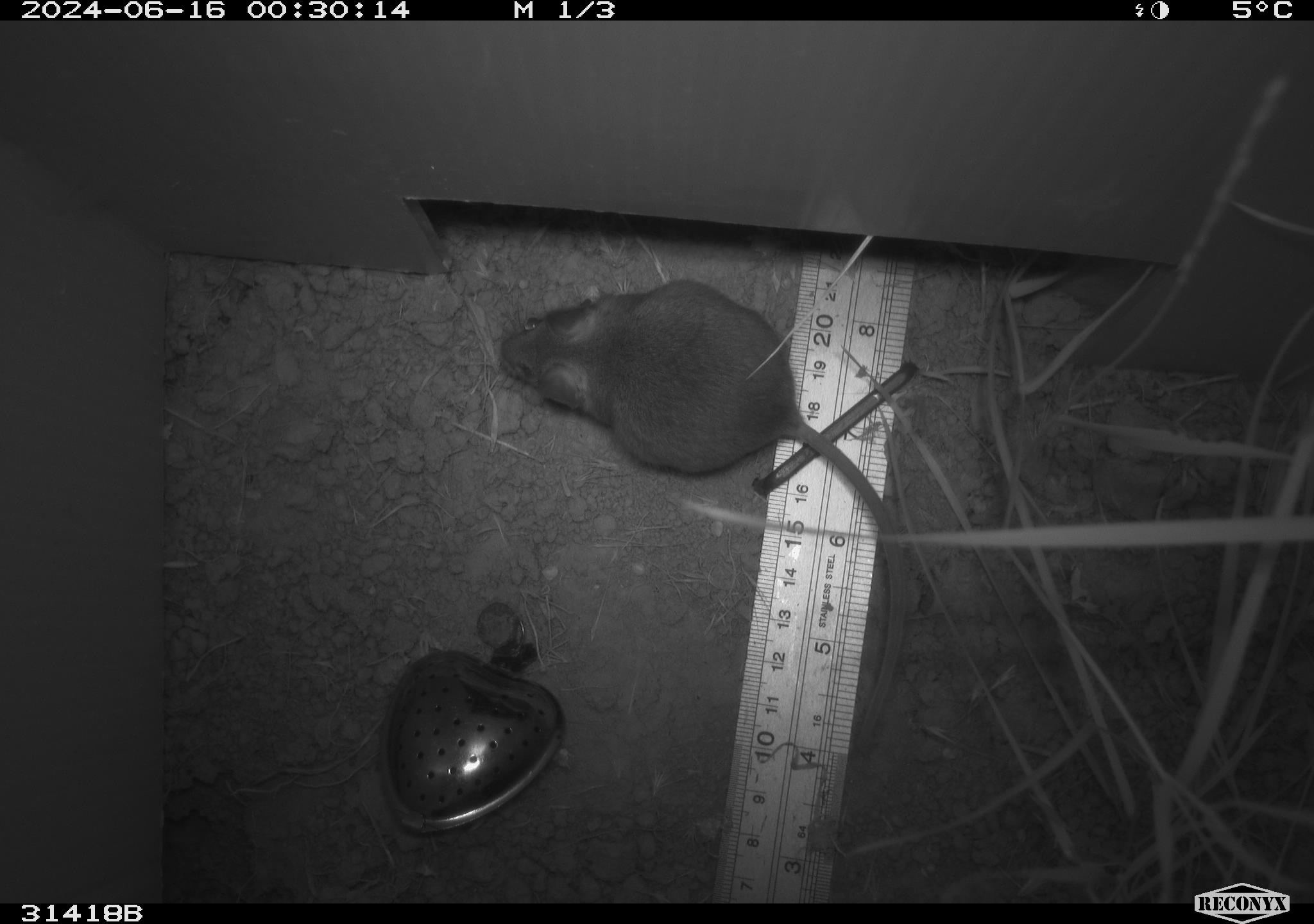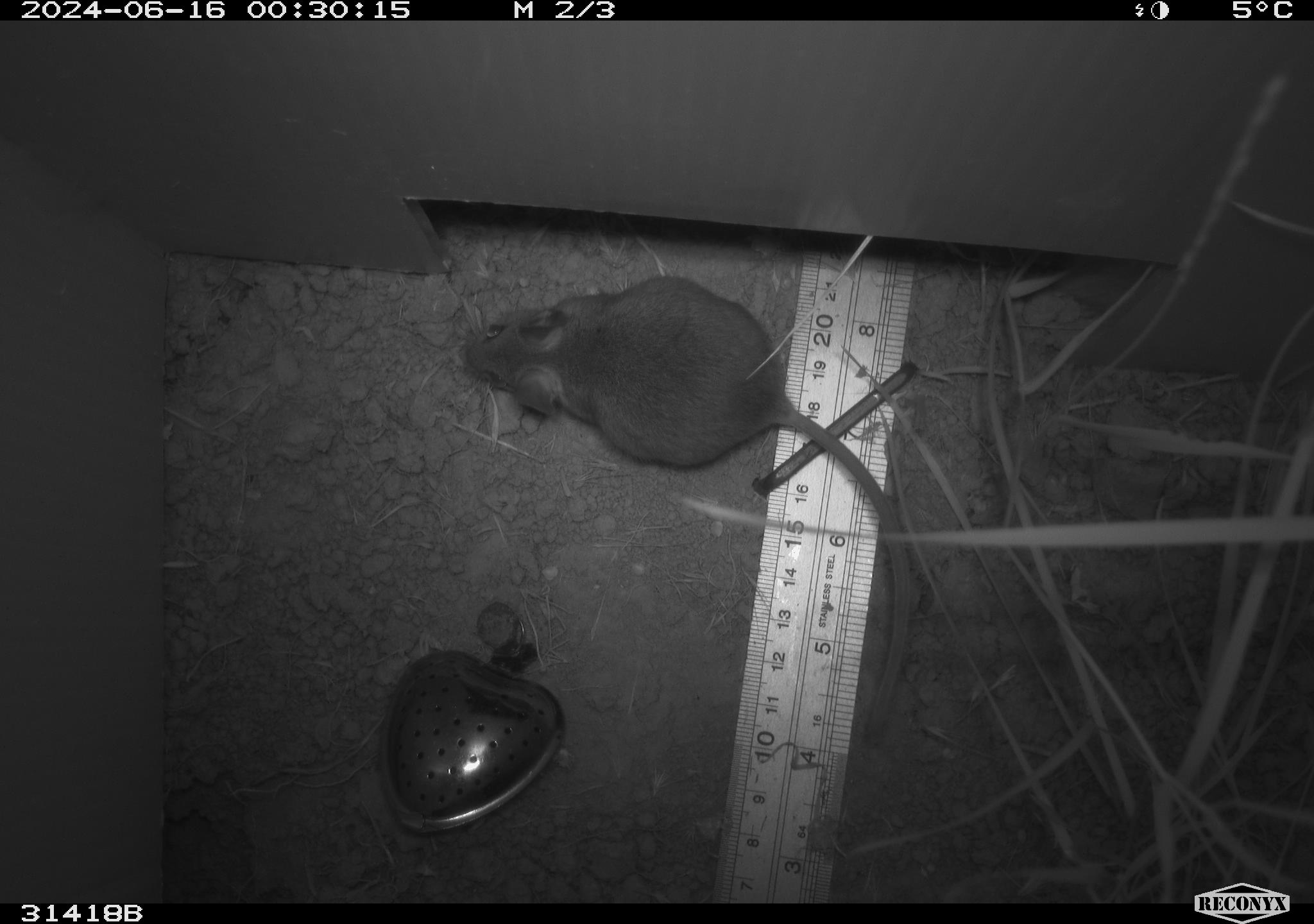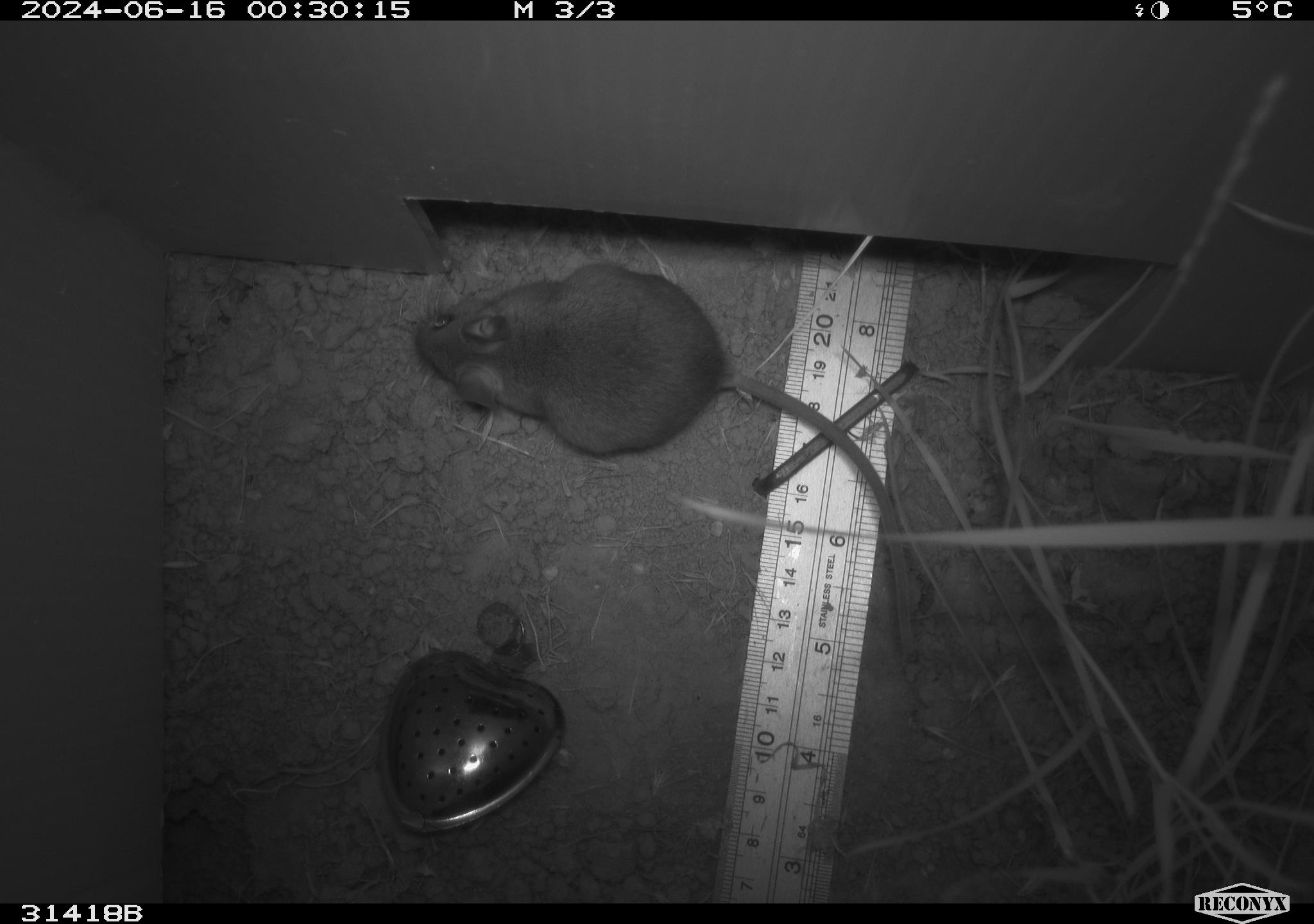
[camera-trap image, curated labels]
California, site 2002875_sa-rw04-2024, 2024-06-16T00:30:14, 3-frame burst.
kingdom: Animalia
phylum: Chordata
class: Mammalia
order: Rodentia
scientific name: Rodentia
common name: rodent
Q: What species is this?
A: Rodent (Rodentia).